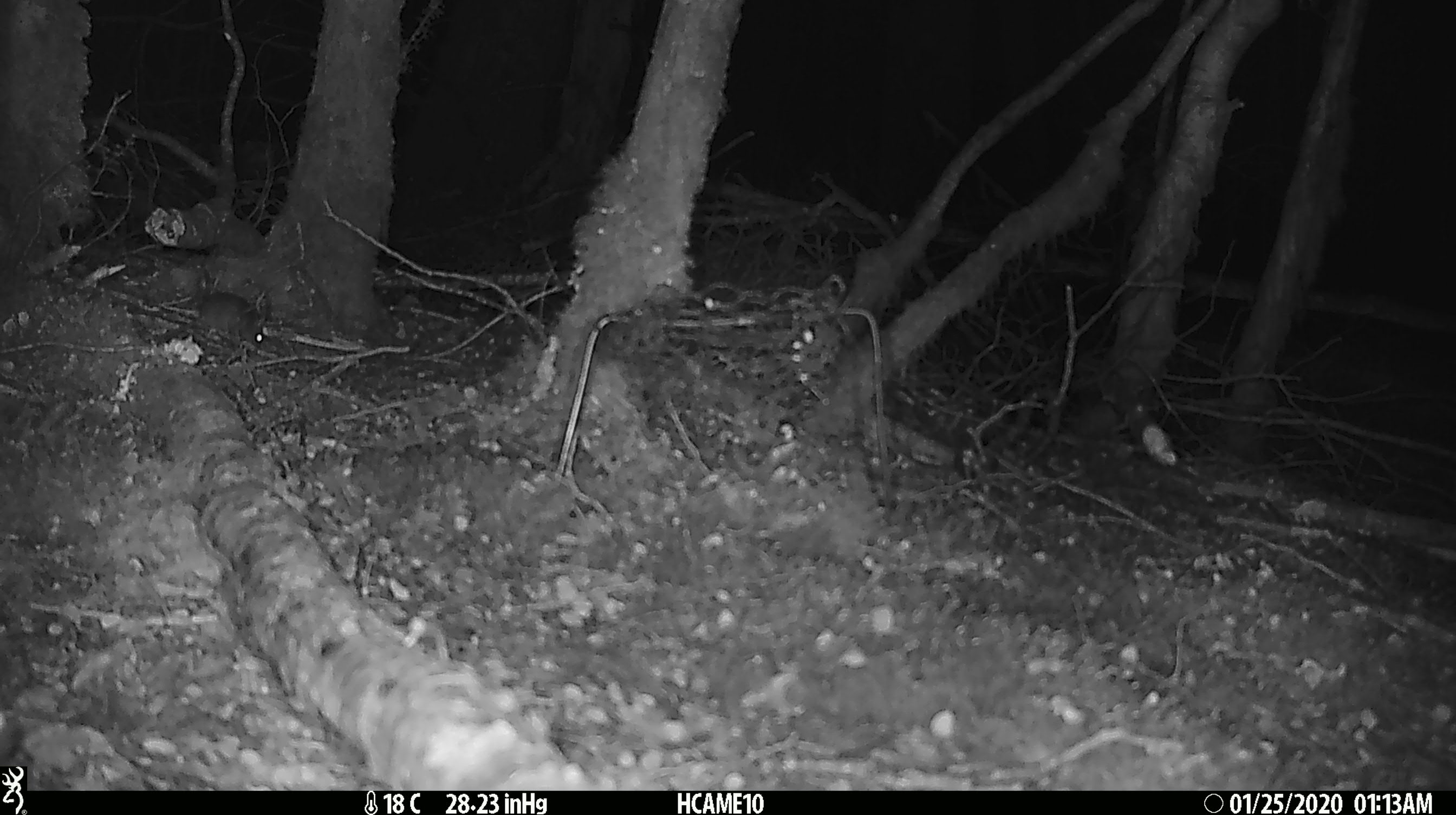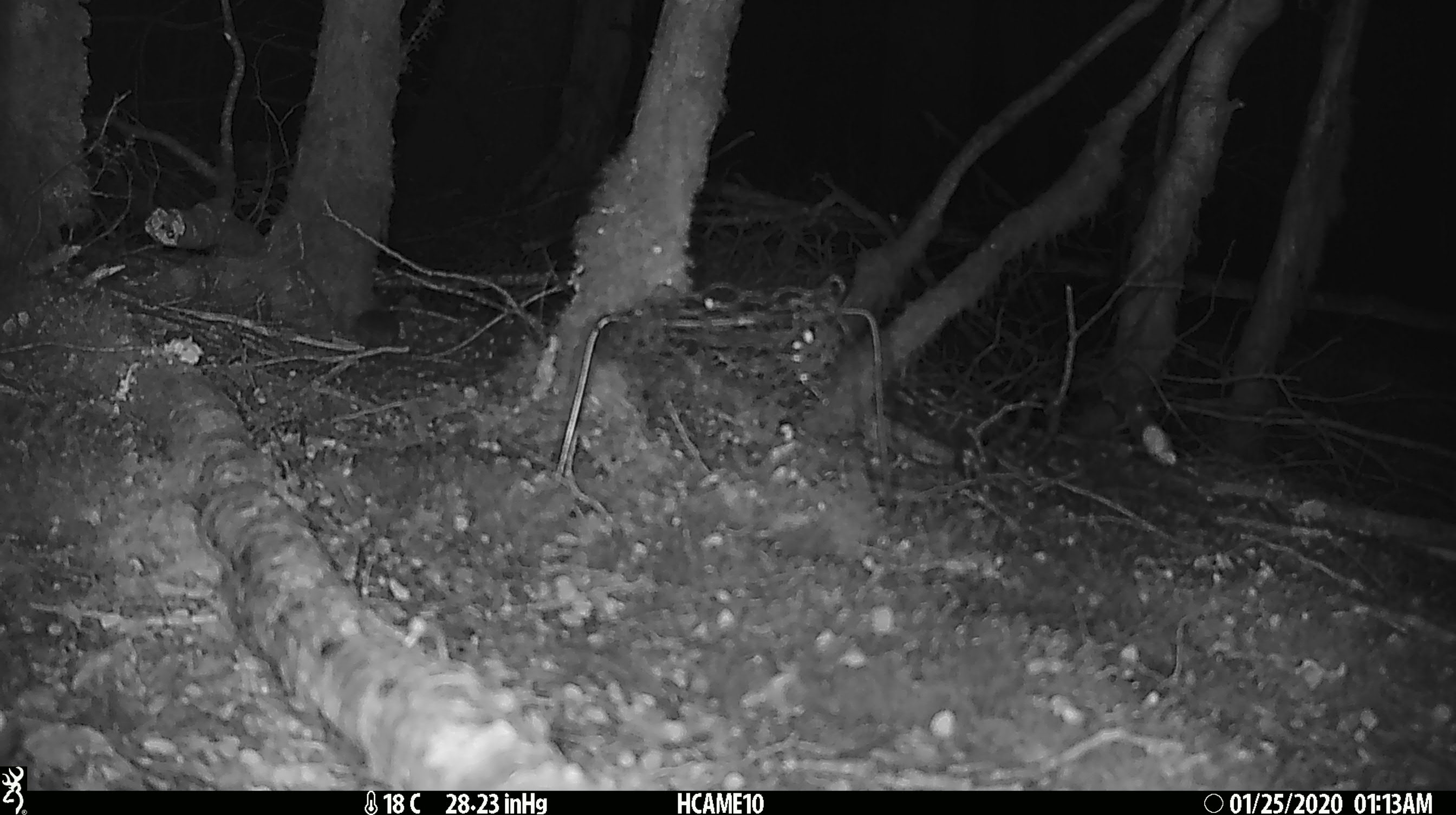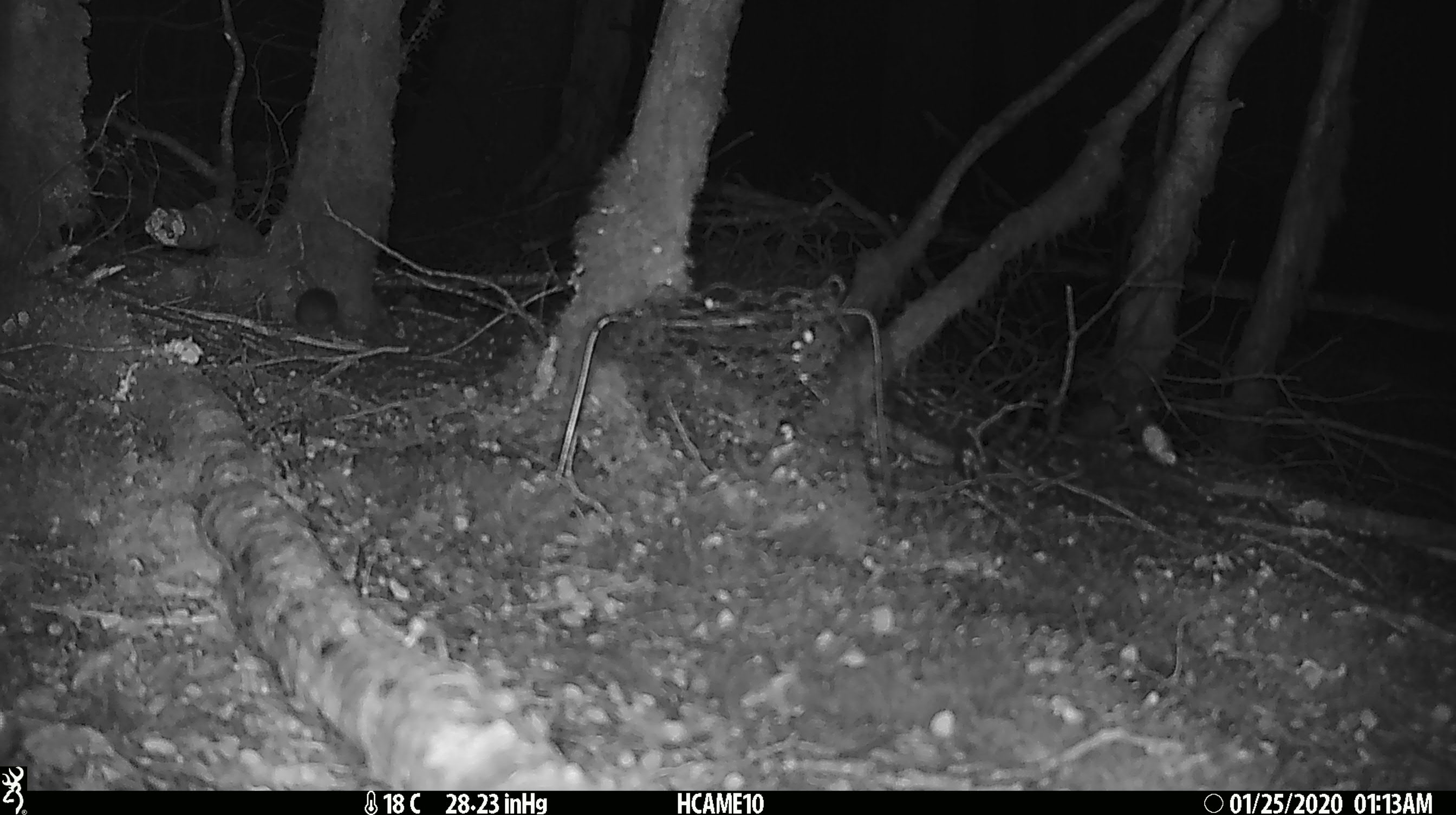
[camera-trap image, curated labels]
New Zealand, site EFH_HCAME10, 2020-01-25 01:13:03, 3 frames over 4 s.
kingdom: Animalia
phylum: Chordata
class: Mammalia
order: Rodentia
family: Muridae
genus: Mus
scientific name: Mus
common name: mouse